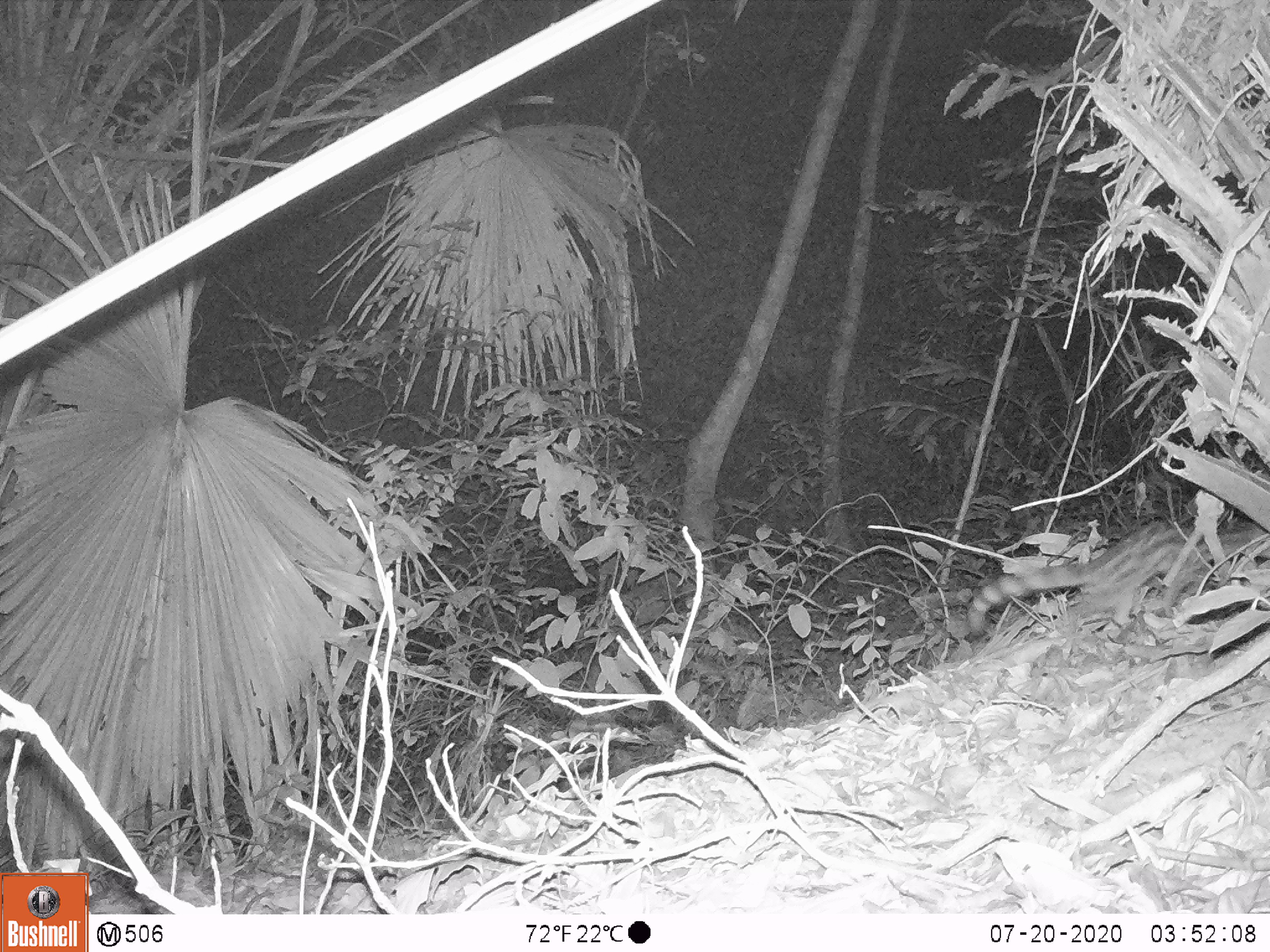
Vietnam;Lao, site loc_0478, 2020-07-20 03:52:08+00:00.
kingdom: Animalia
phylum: Chordata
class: Mammalia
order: Carnivora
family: Prionodontidae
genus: Prionodon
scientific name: Prionodon pardicolor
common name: spotted linsang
Spotted linsang (Prionodon pardicolor). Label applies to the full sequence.